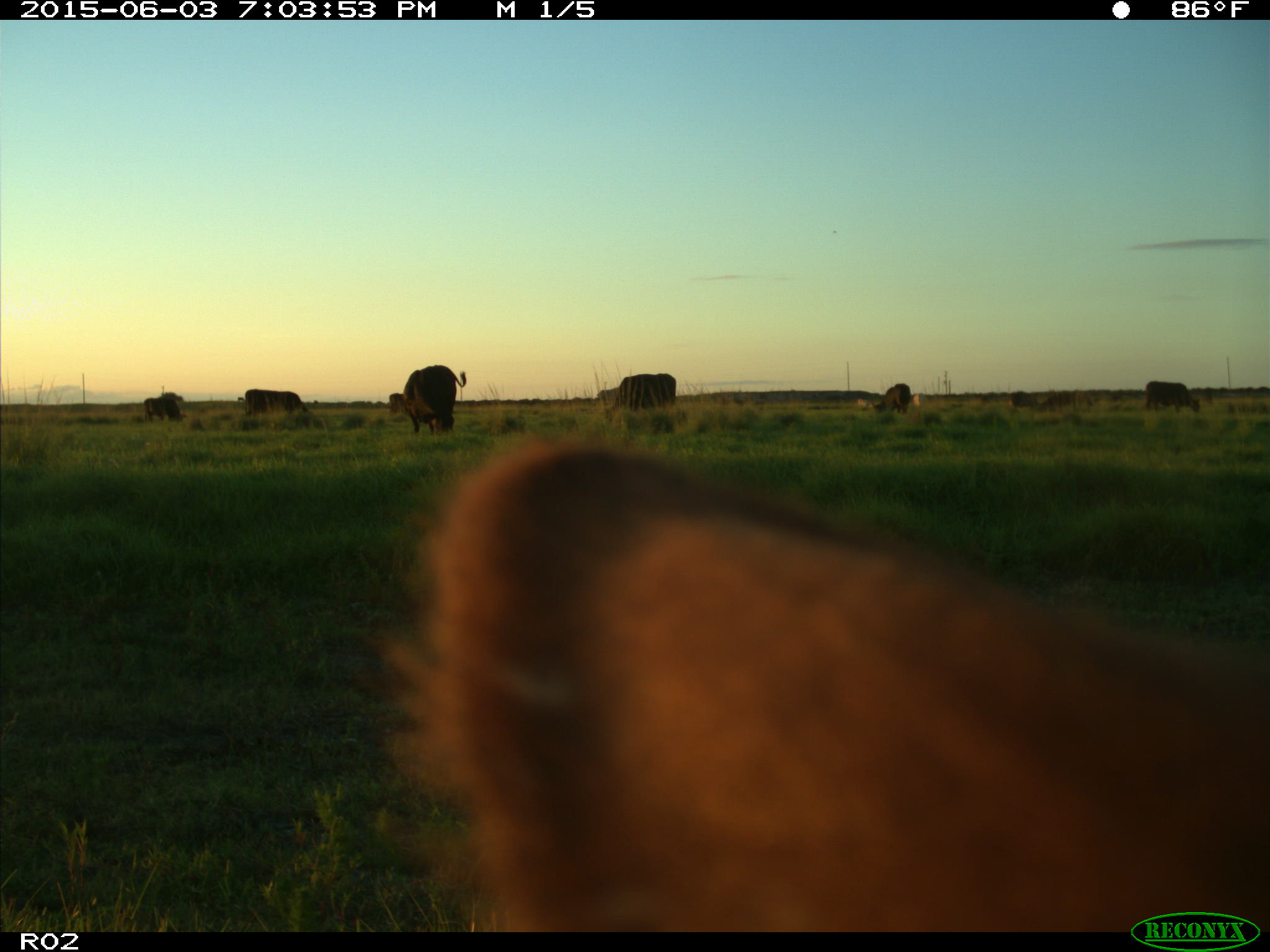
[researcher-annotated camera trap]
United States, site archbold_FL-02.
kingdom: Animalia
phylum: Chordata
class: Mammalia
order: Artiodactyla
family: Bovidae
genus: Bos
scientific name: Bos taurus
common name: domestic cow